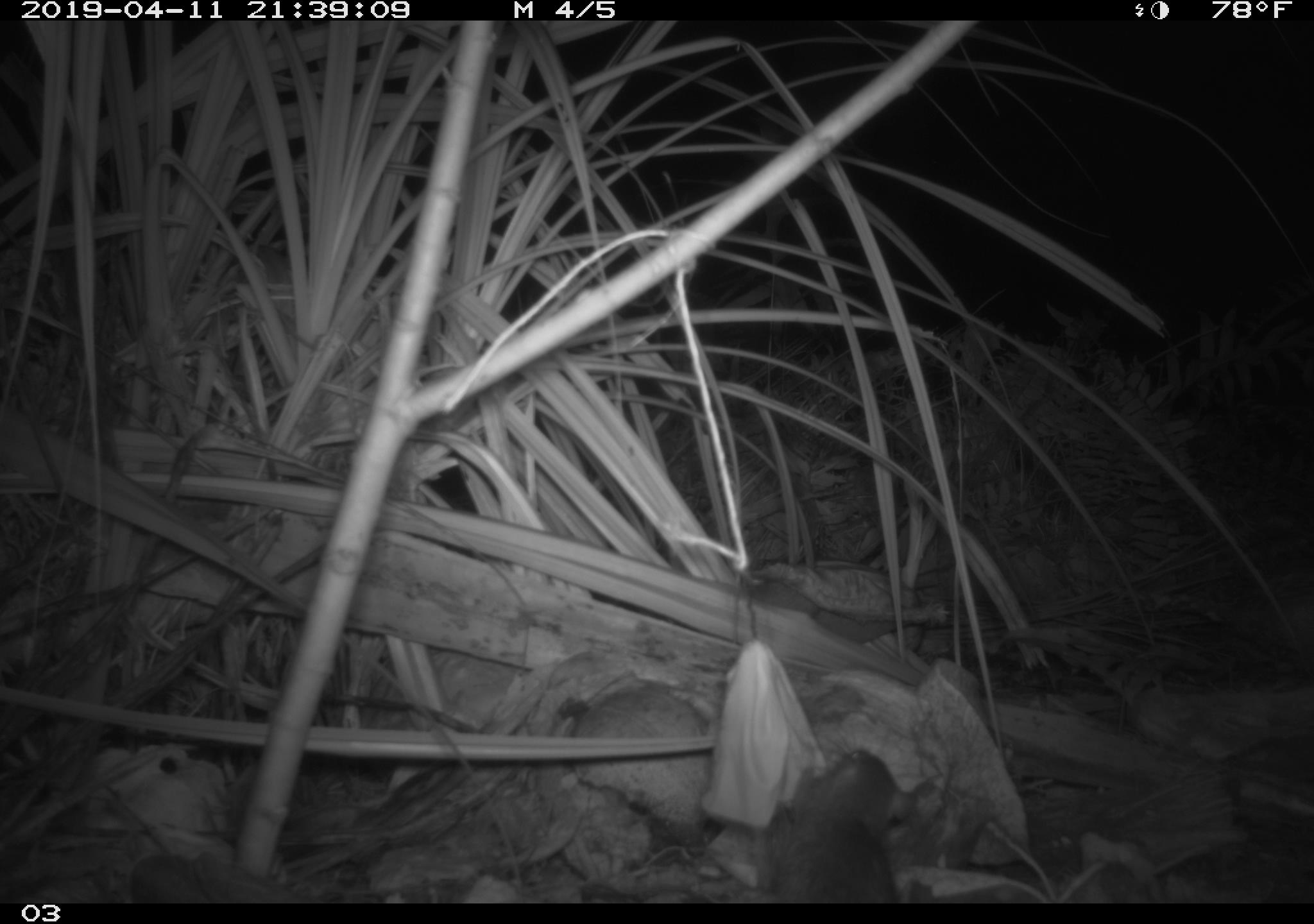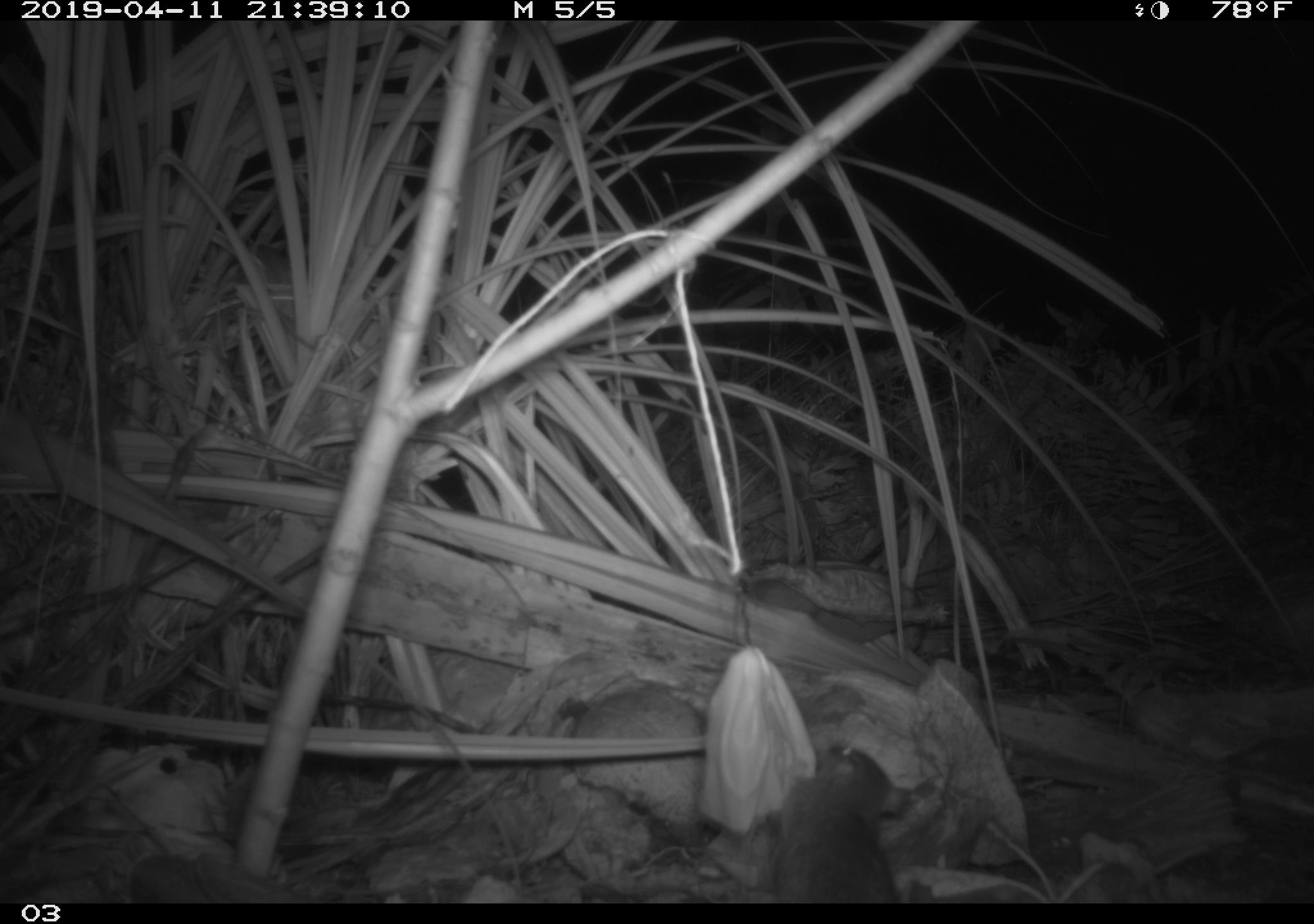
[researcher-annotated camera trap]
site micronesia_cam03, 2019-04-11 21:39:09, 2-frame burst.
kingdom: Animalia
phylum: Chordata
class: Mammalia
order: Rodentia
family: Muridae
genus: Rattus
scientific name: Rattus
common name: rat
Rat (Rattus).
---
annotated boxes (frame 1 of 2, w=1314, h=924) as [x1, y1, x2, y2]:
rat: [757, 749, 913, 902]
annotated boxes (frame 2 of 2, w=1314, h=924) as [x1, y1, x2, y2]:
rat: [767, 744, 906, 903]